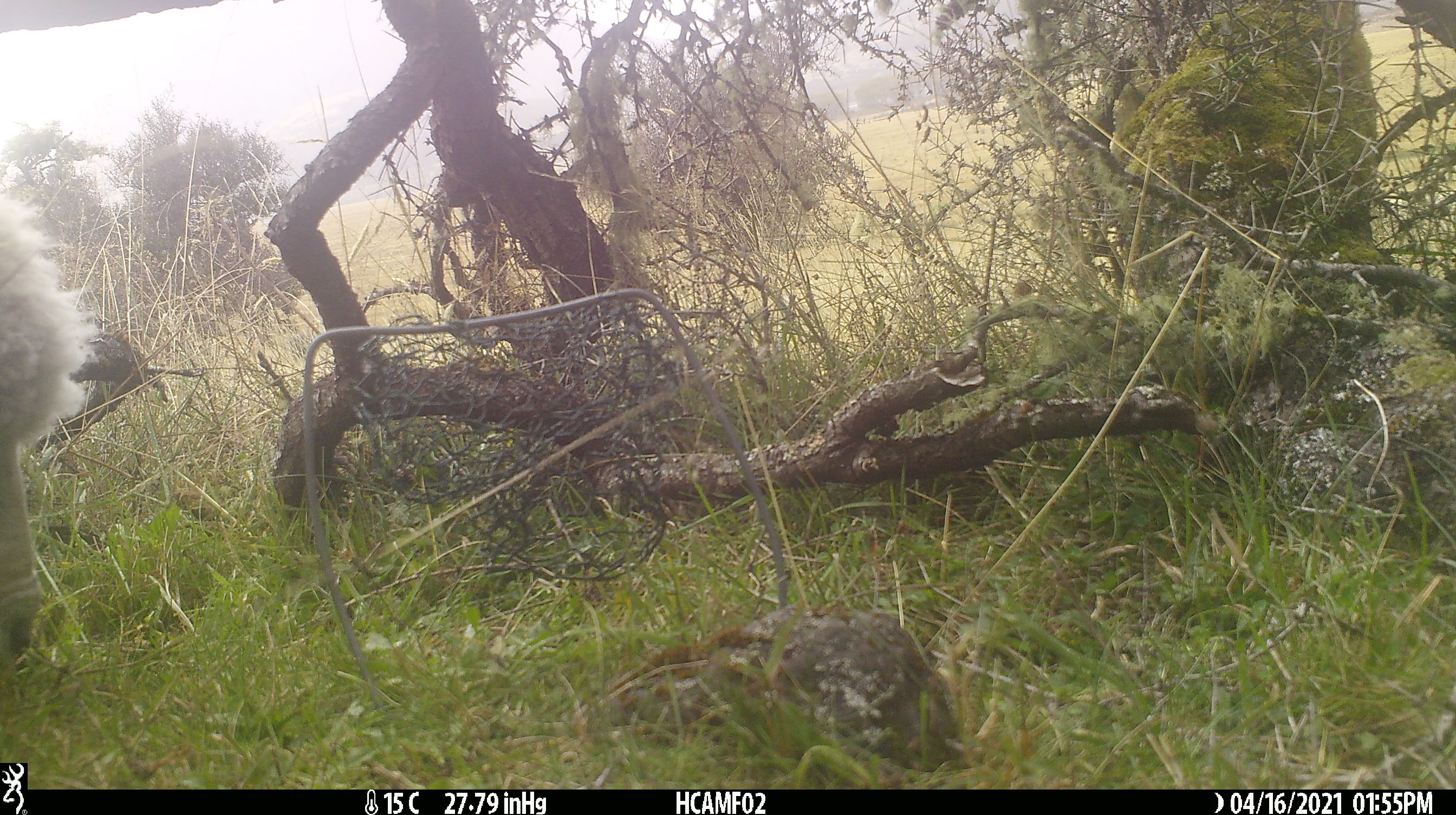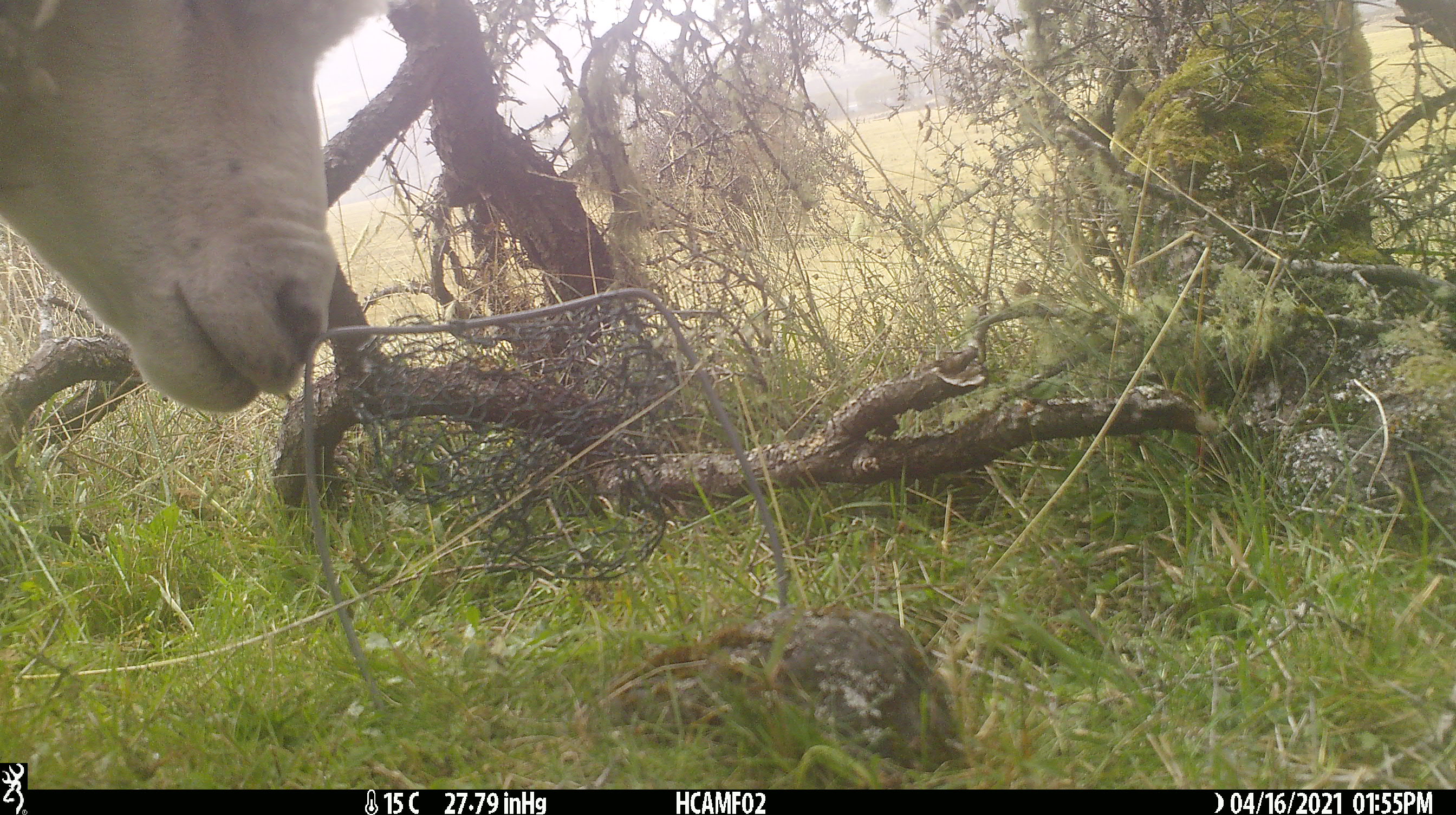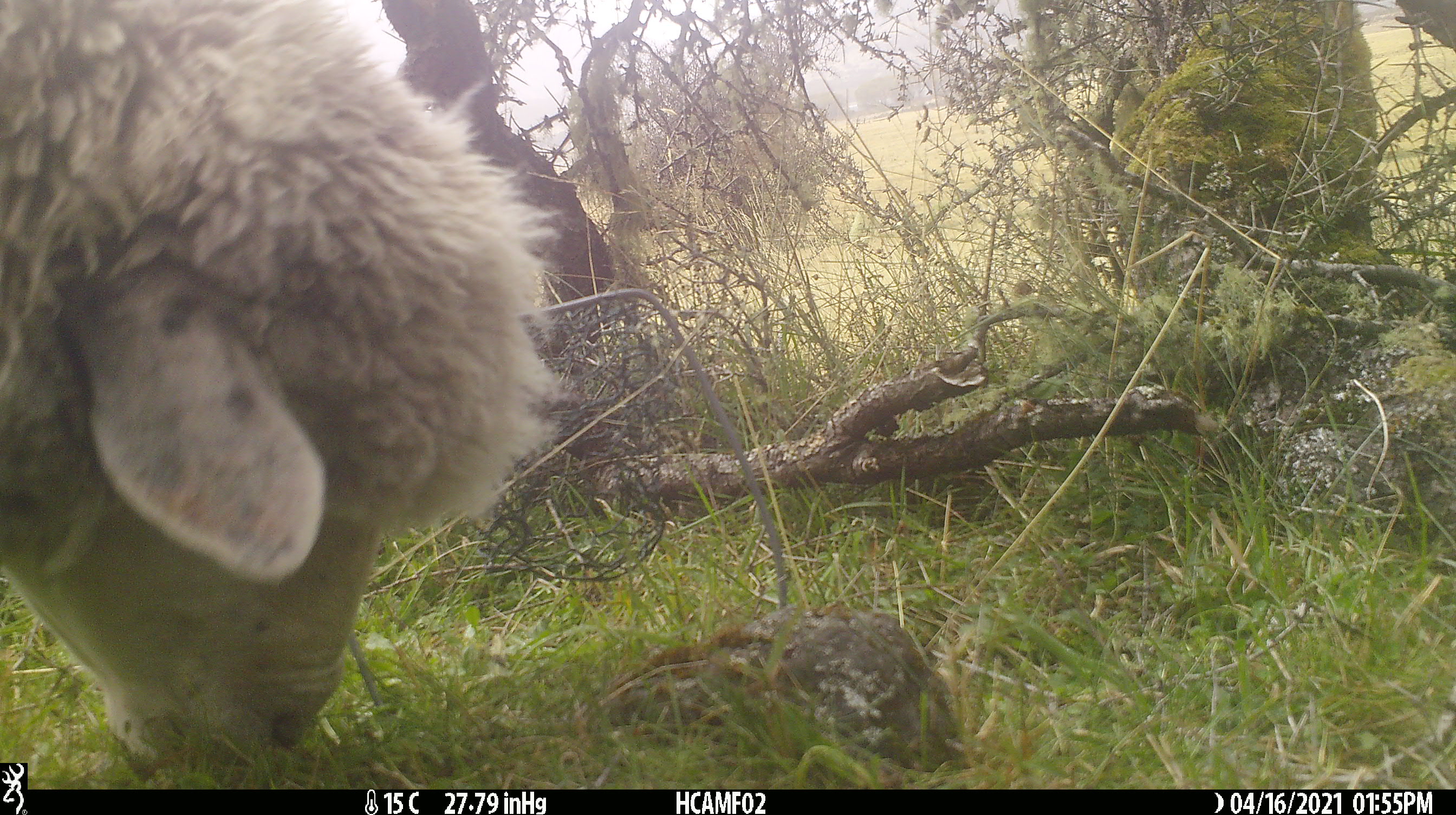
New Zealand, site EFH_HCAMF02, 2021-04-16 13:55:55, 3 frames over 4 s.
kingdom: Animalia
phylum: Chordata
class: Mammalia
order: Artiodactyla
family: Bovidae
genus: Ovis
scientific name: Ovis aries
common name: domestic sheep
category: sheep